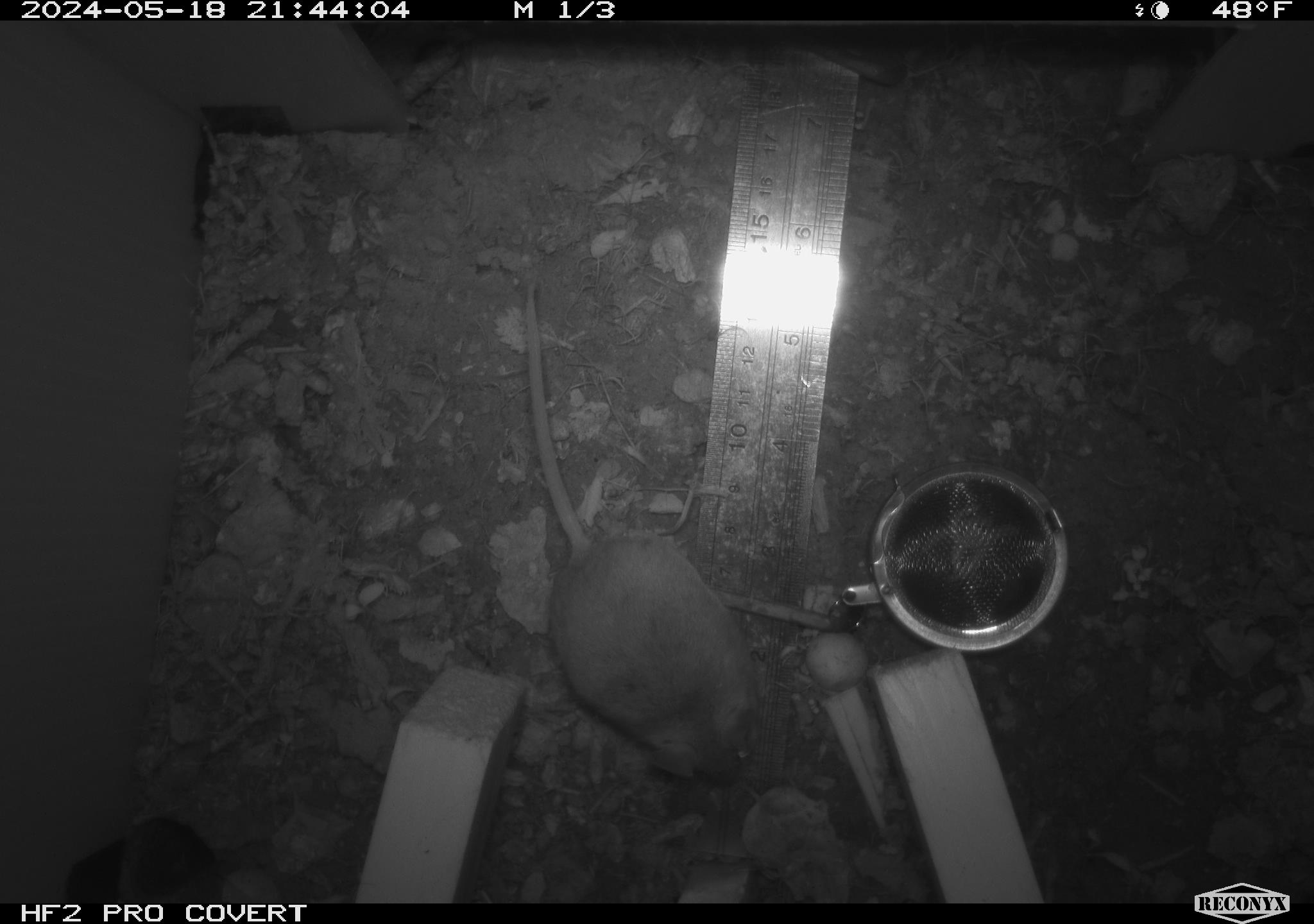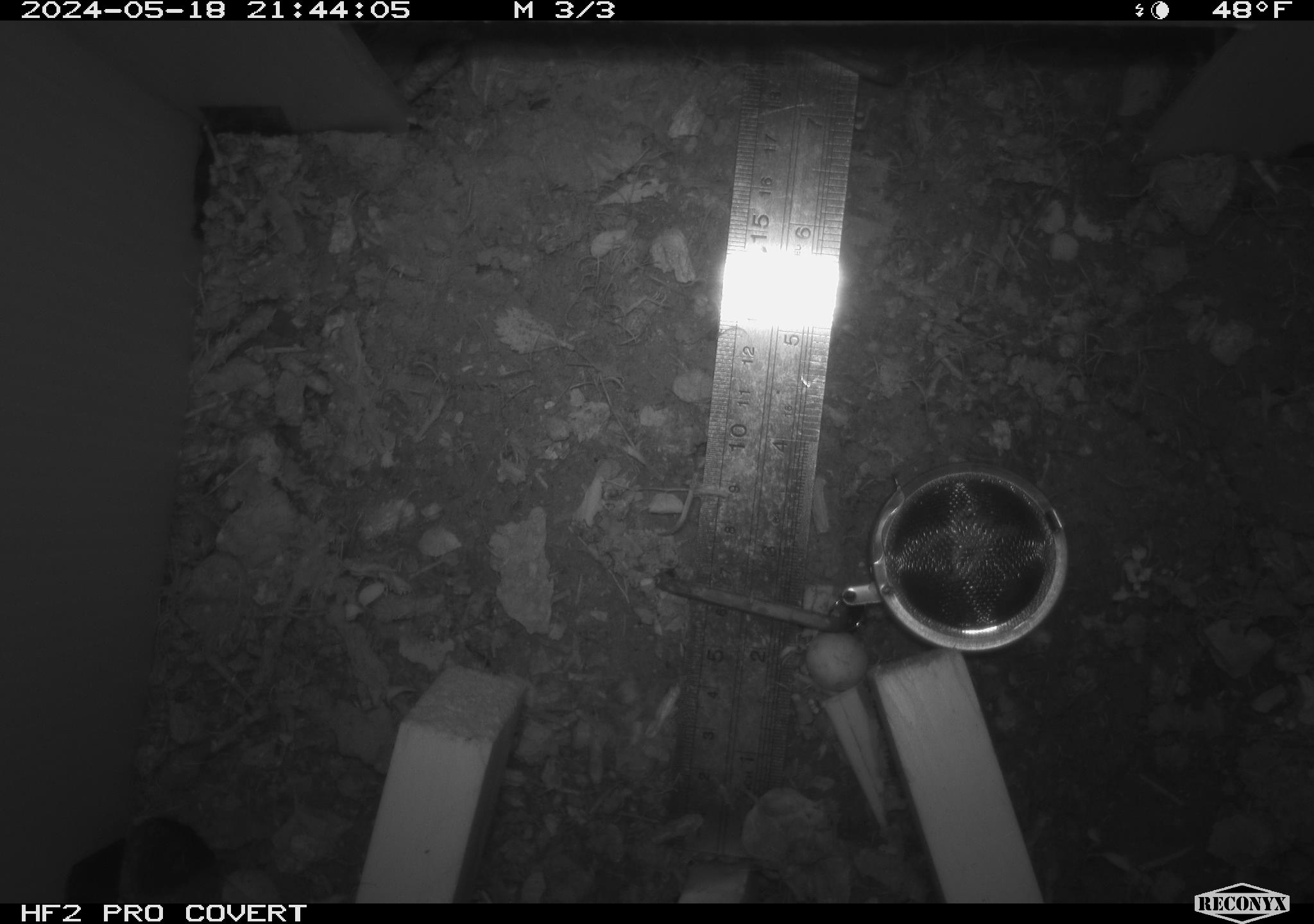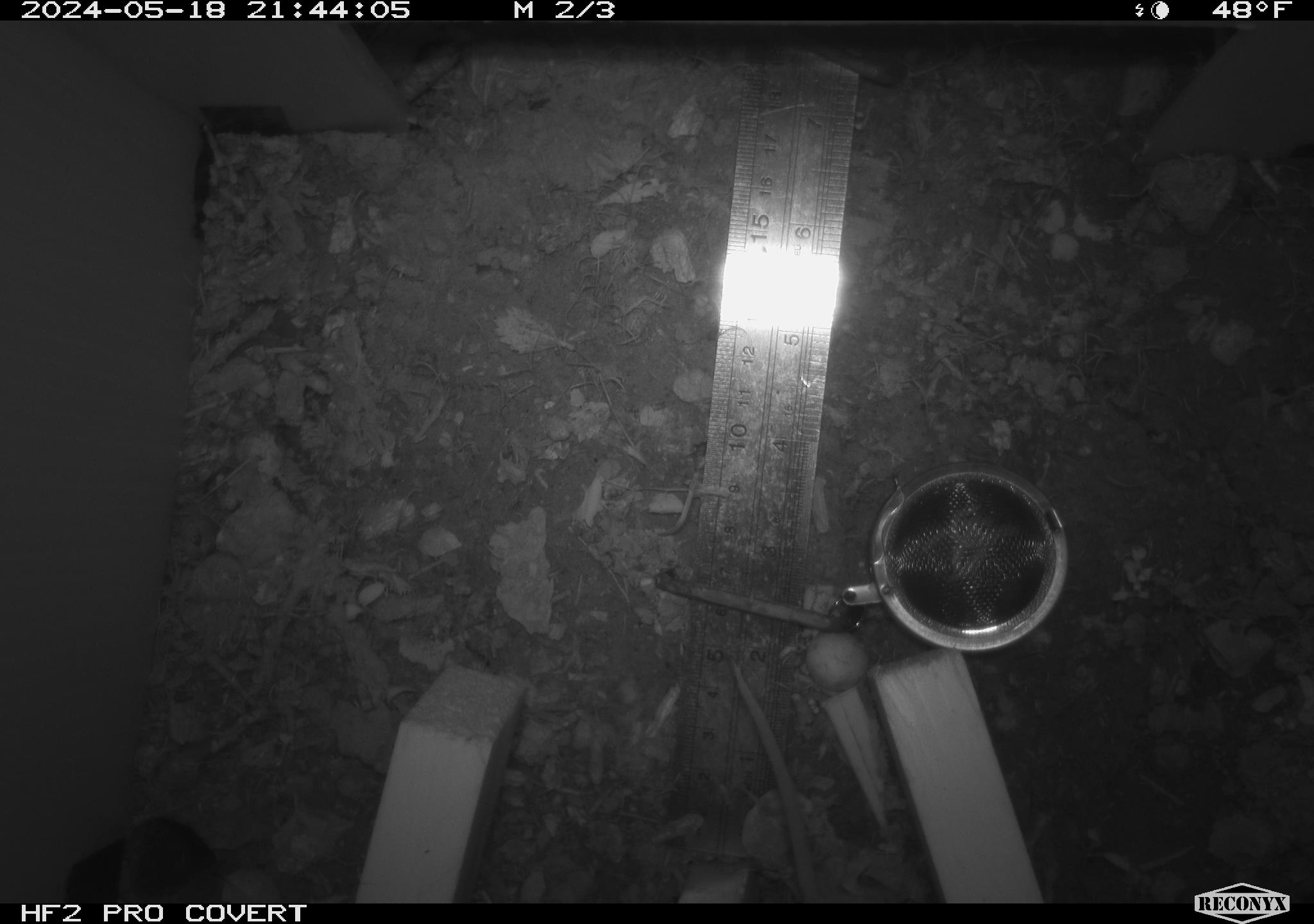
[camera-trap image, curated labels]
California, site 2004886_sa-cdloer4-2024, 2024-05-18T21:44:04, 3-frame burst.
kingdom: Animalia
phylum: Chordata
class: Mammalia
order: Rodentia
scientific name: Rodentia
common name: mouse species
Mouse species (Rodentia).